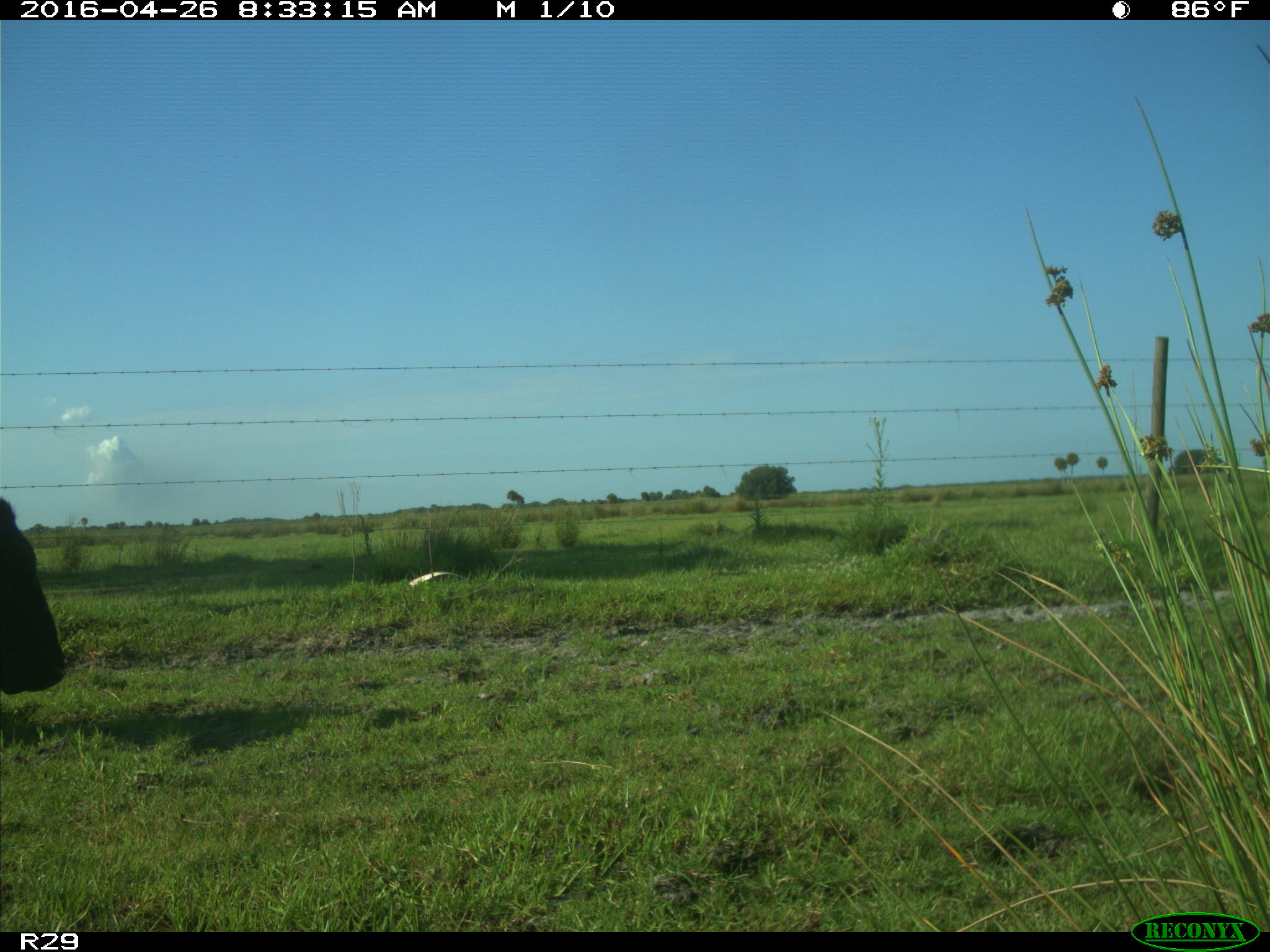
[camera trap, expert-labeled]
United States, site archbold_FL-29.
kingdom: Animalia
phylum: Chordata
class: Mammalia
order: Artiodactyla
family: Bovidae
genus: Bos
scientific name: Bos taurus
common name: domestic cow